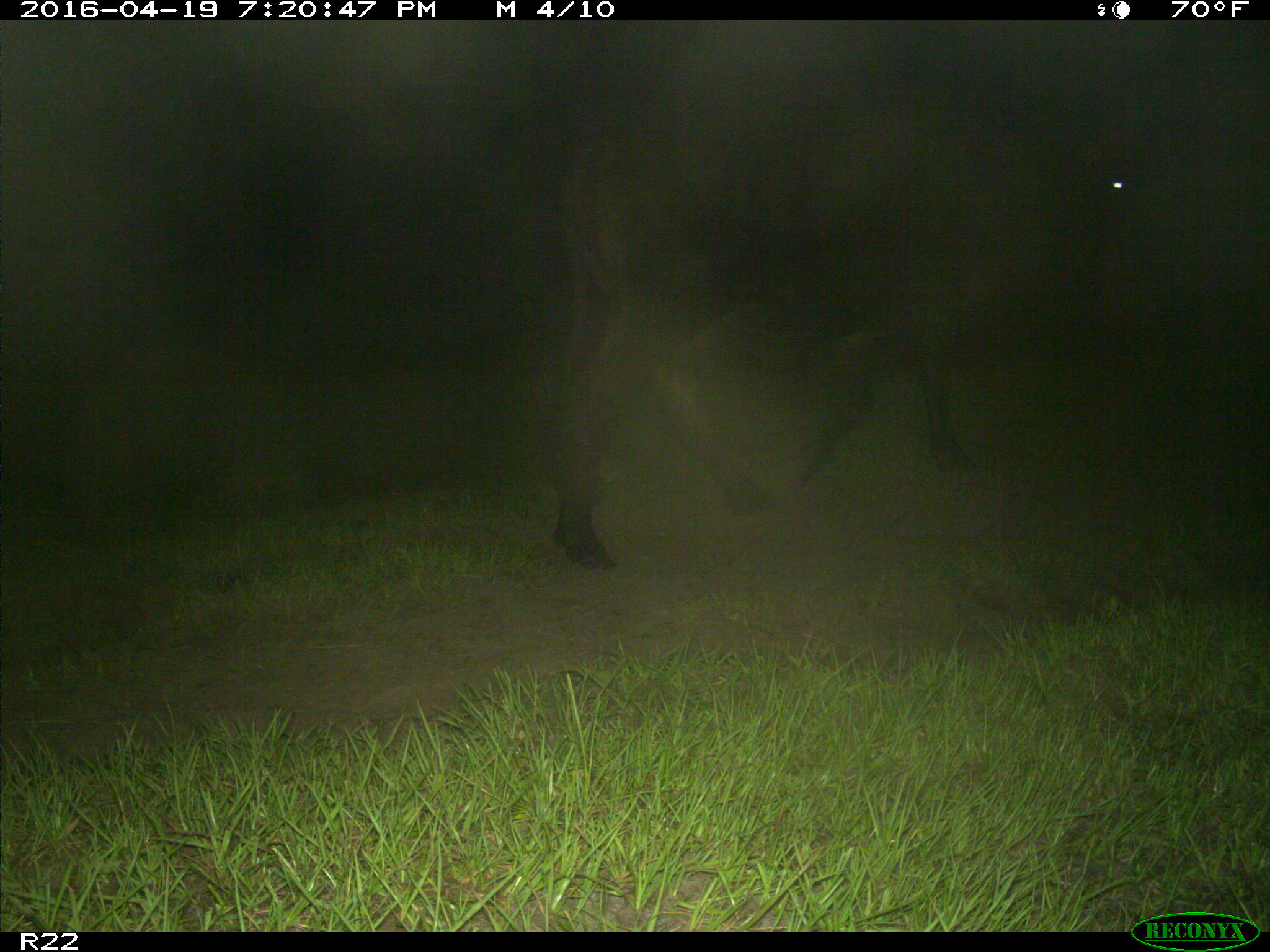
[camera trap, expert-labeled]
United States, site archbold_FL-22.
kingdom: Animalia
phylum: Chordata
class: Mammalia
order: Artiodactyla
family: Bovidae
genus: Bos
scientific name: Bos taurus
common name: domestic cow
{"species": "Bos taurus (domestic cow)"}